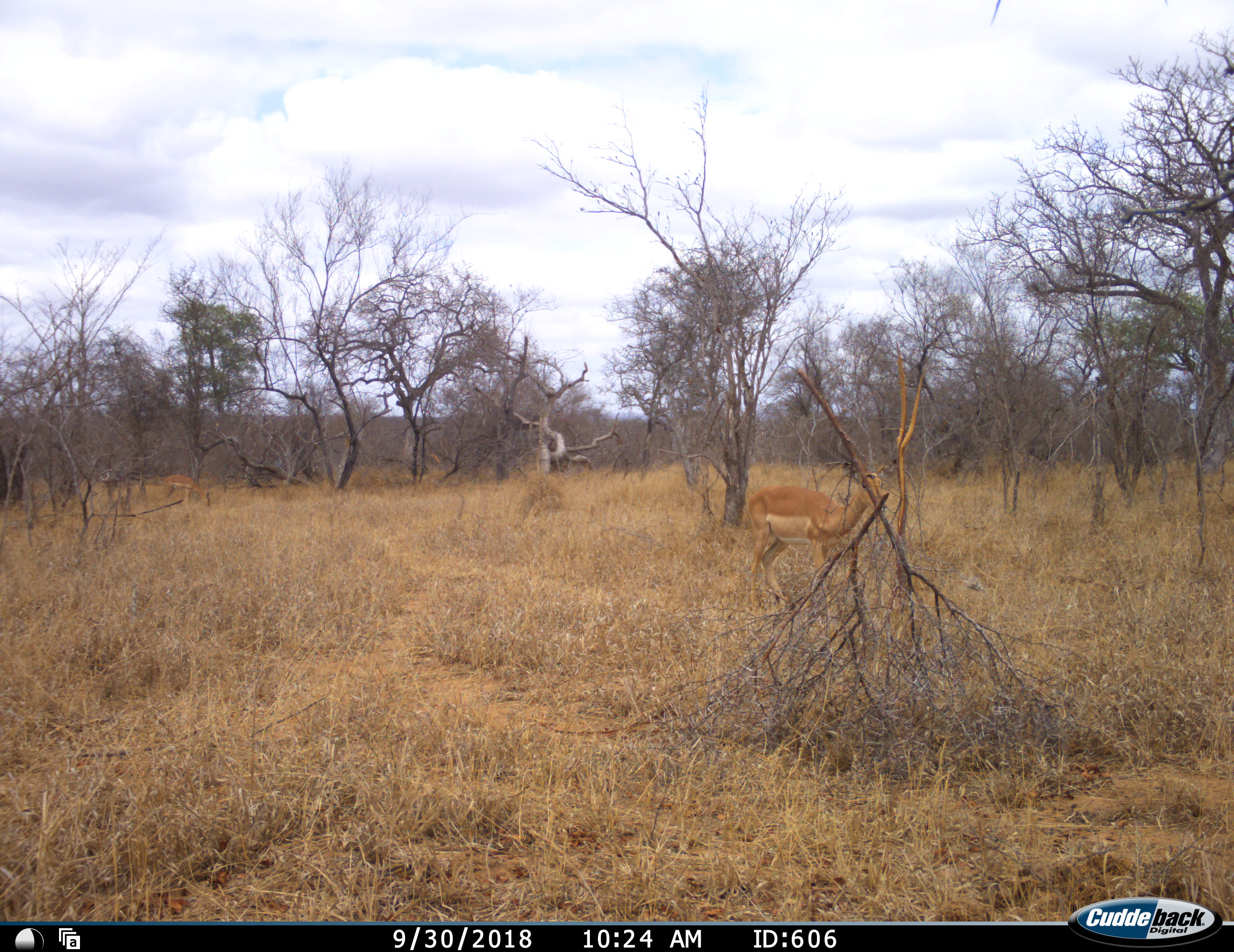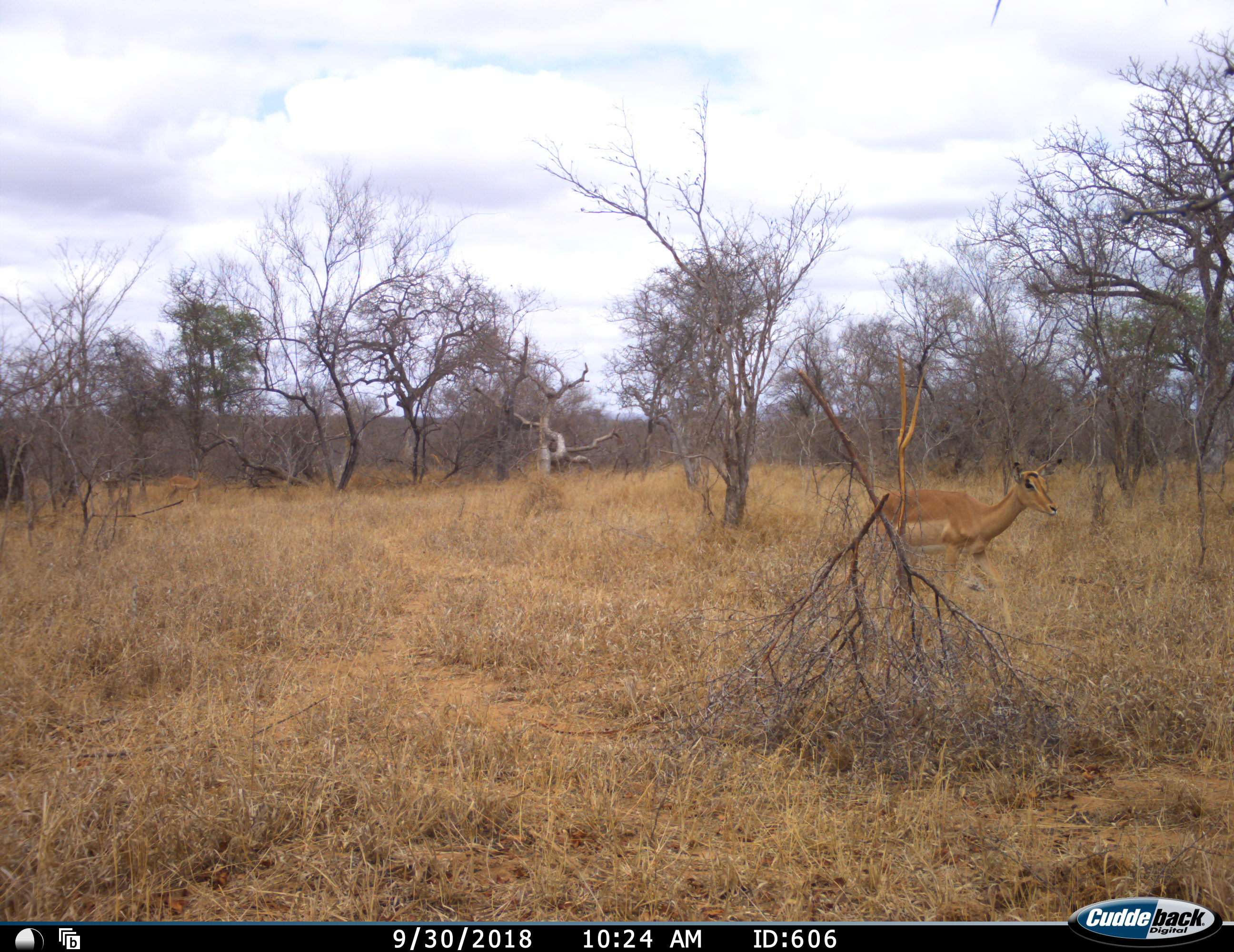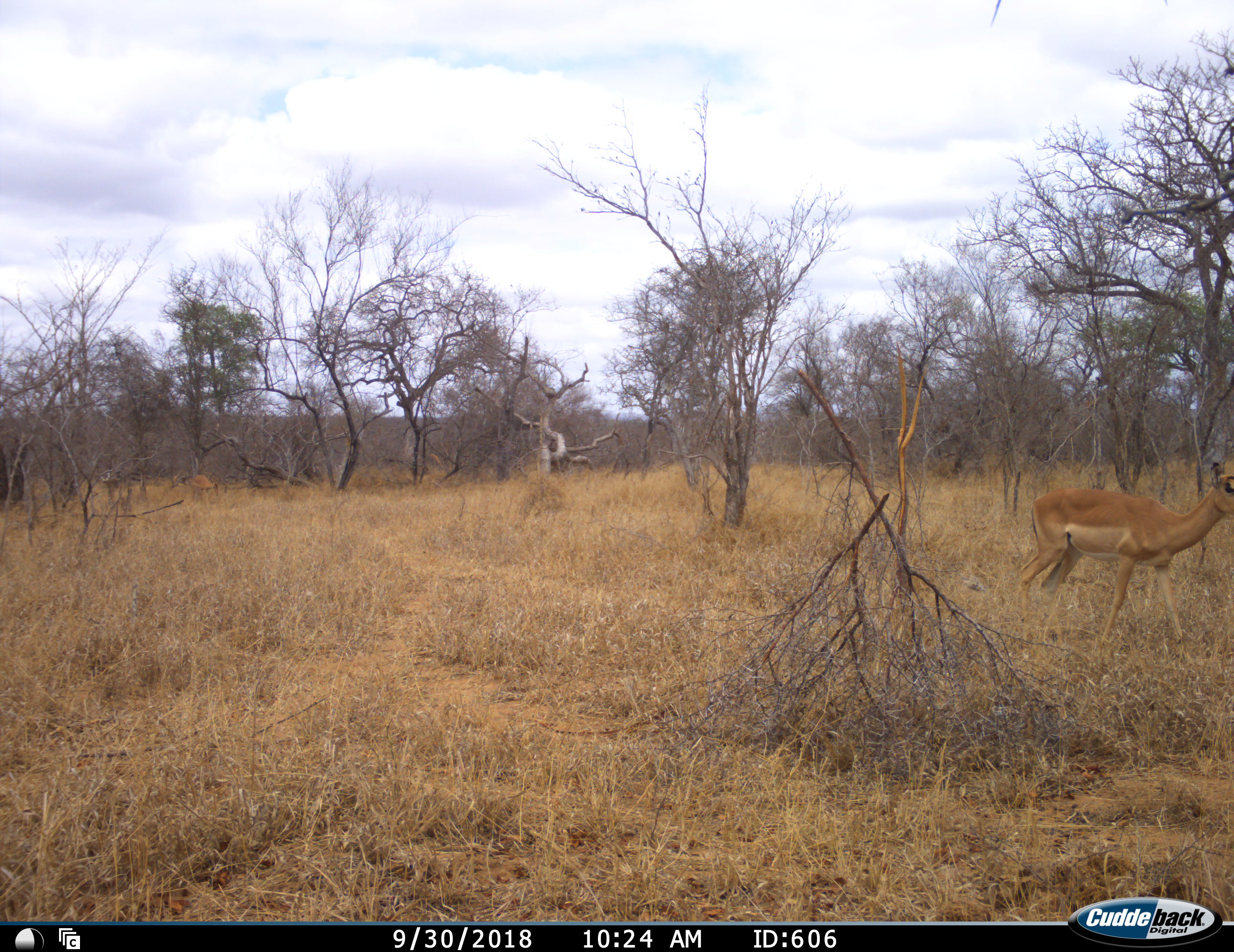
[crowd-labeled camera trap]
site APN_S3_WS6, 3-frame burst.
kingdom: Animalia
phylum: Chordata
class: Mammalia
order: Artiodactyla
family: Bovidae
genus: Aepyceros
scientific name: Aepyceros melampus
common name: impala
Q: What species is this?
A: Impala (Aepyceros melampus).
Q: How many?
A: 2.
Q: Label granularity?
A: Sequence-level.